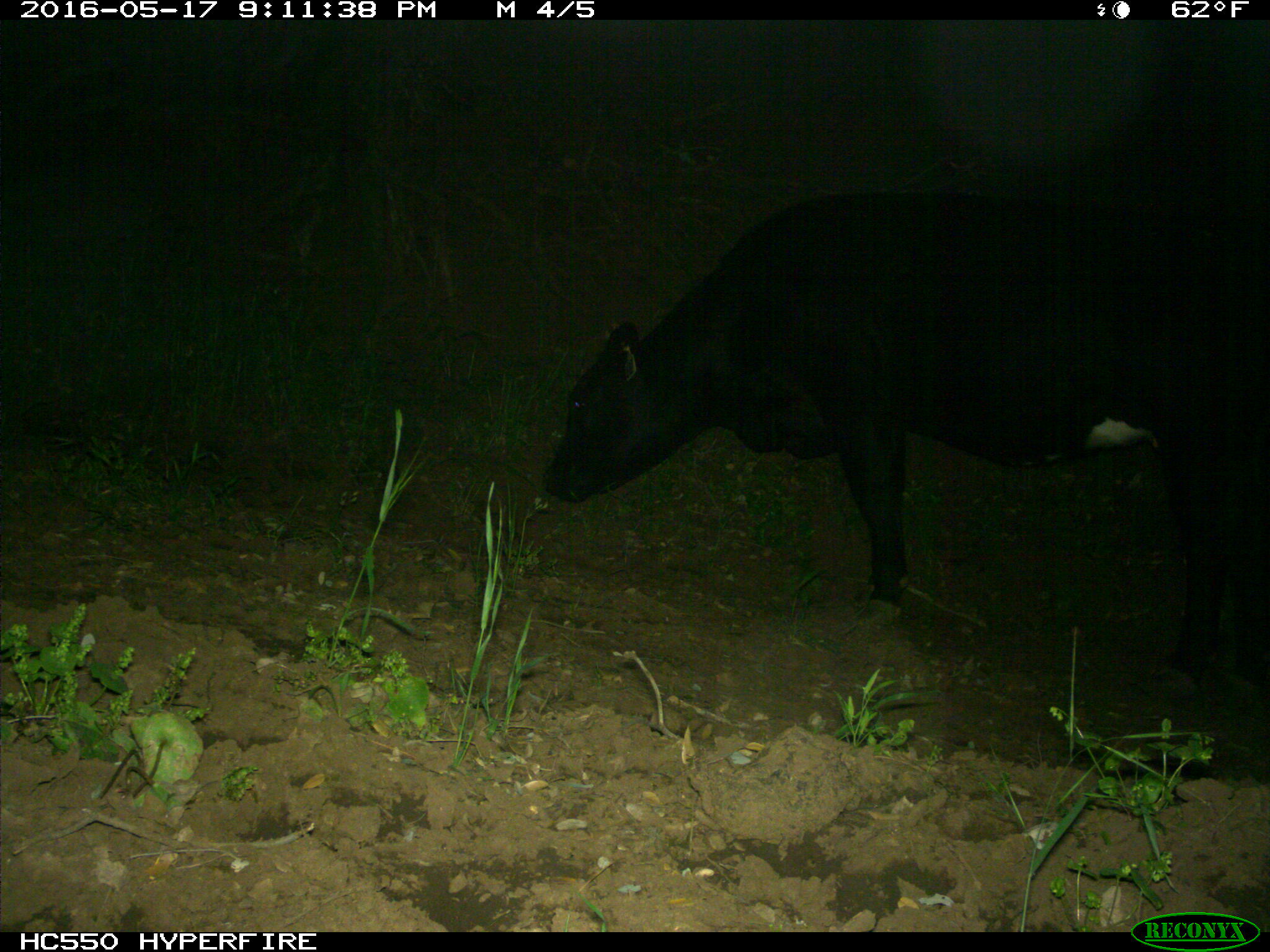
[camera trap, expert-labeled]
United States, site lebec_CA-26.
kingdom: Animalia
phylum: Chordata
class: Mammalia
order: Artiodactyla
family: Bovidae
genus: Bos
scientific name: Bos taurus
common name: domestic cow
Bos taurus (domestic cow).